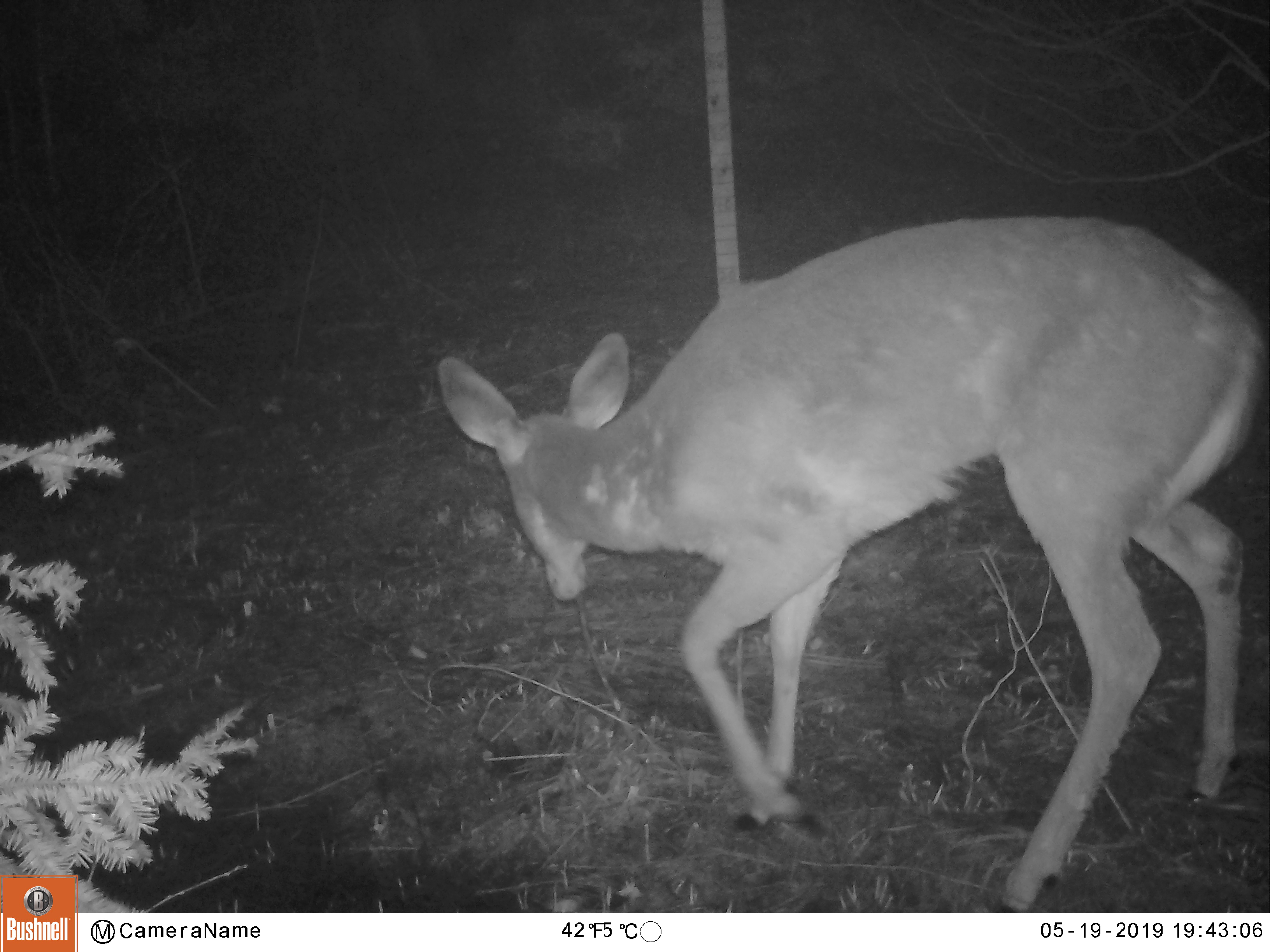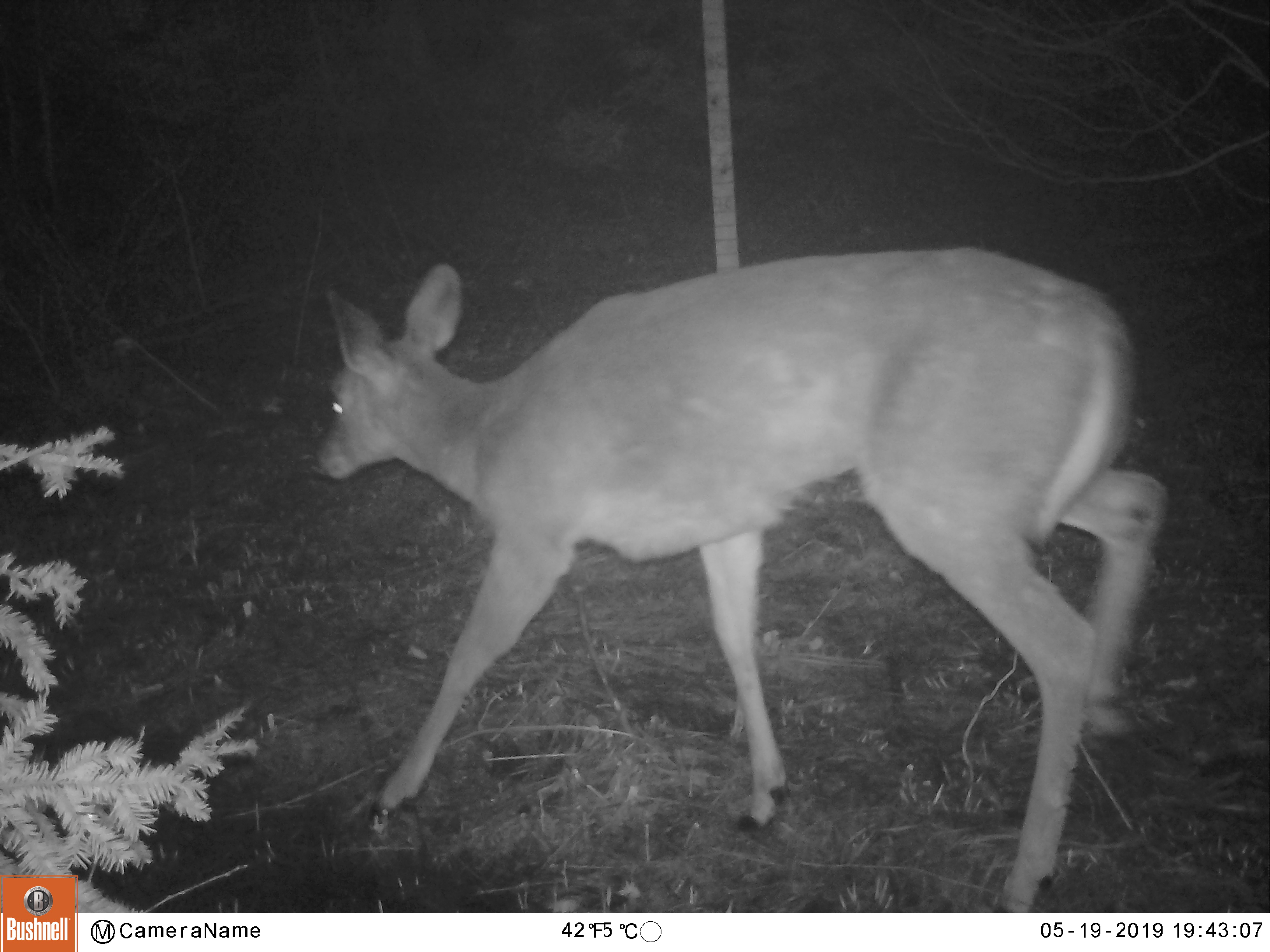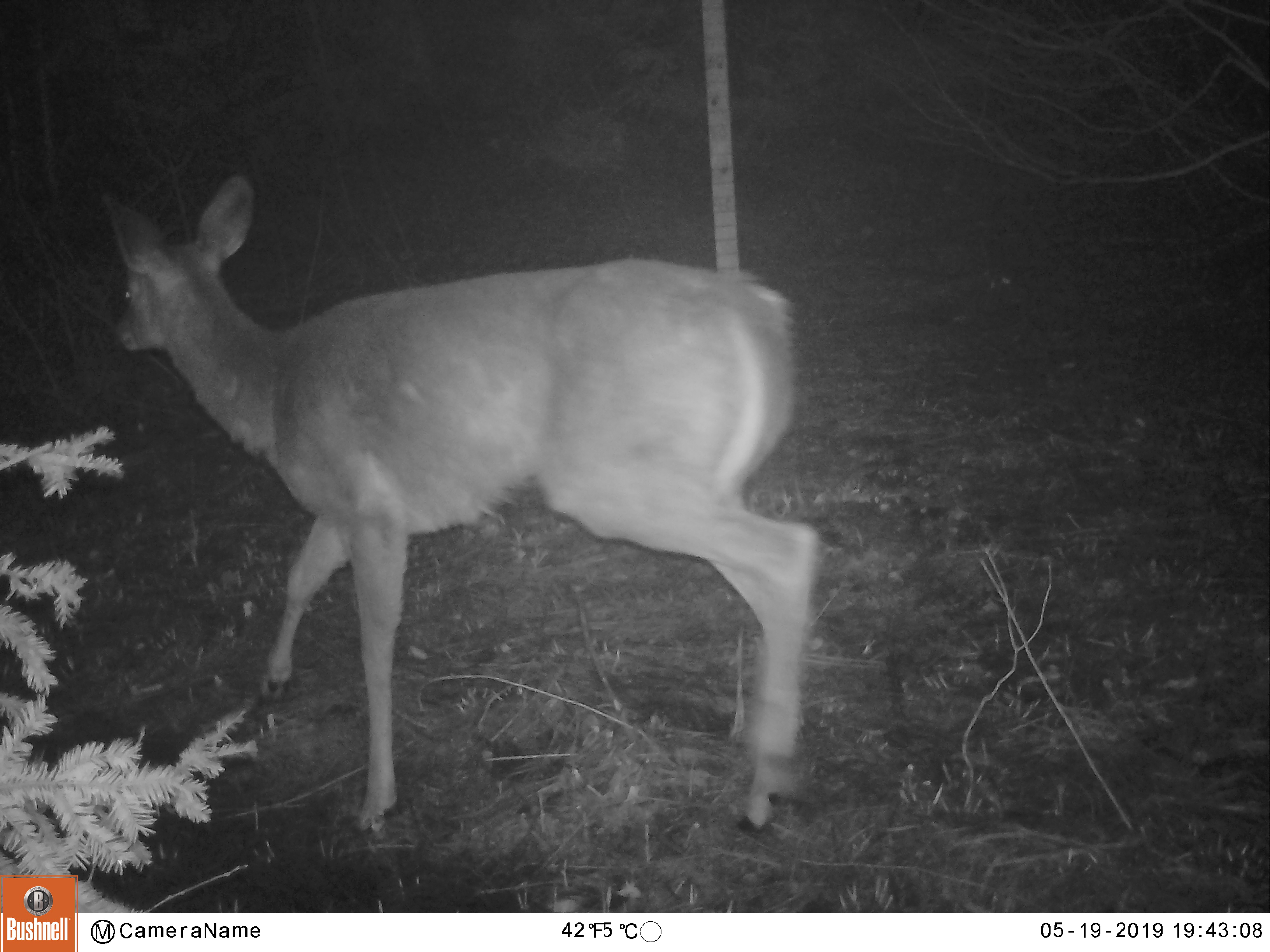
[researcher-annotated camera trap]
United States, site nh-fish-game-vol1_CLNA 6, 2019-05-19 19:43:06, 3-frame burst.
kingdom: Animalia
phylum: Chordata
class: Mammalia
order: Artiodactyla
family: Cervidae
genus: Odocoileus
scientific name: Odocoileus virginianus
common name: white-tailed deer